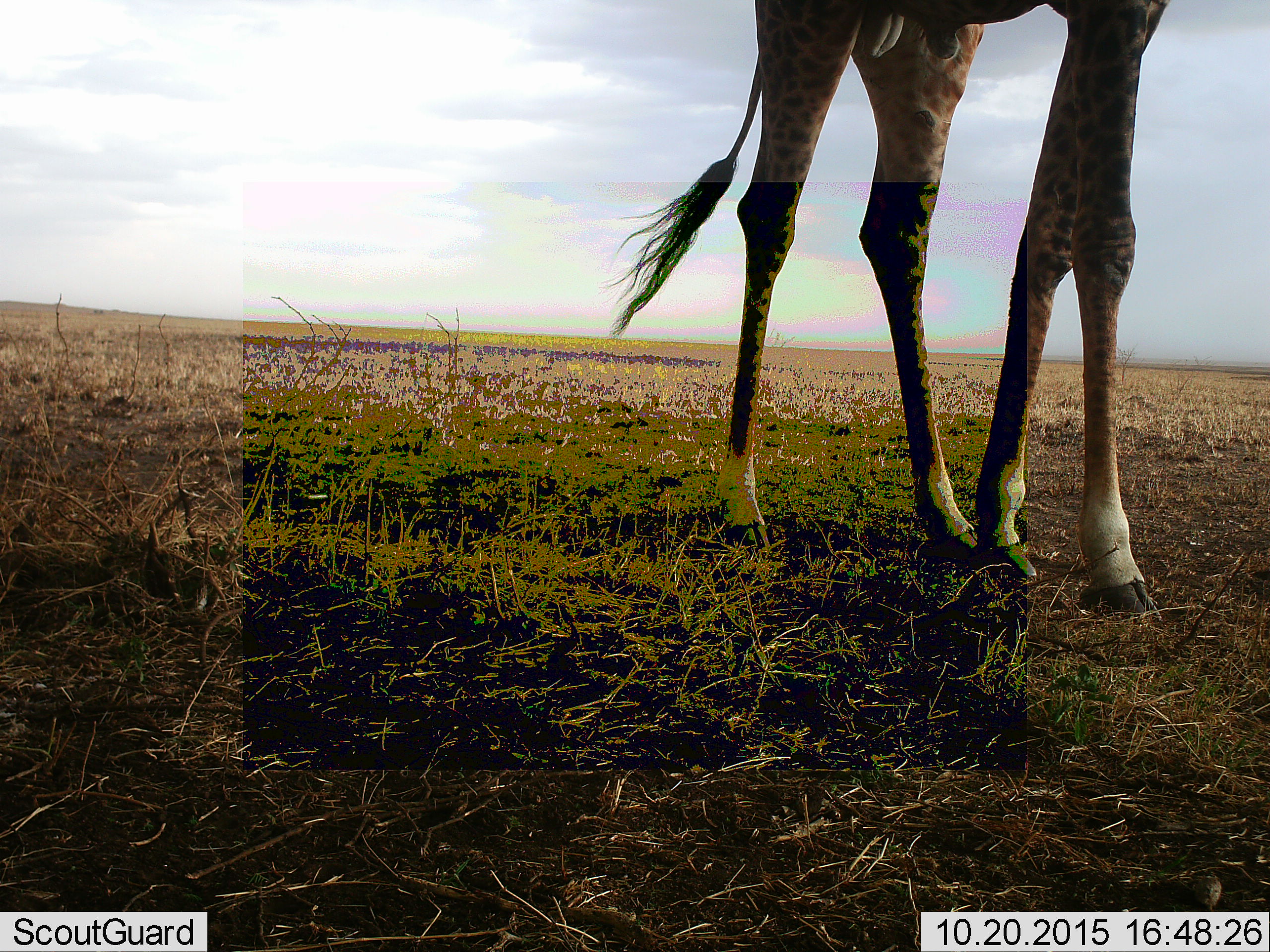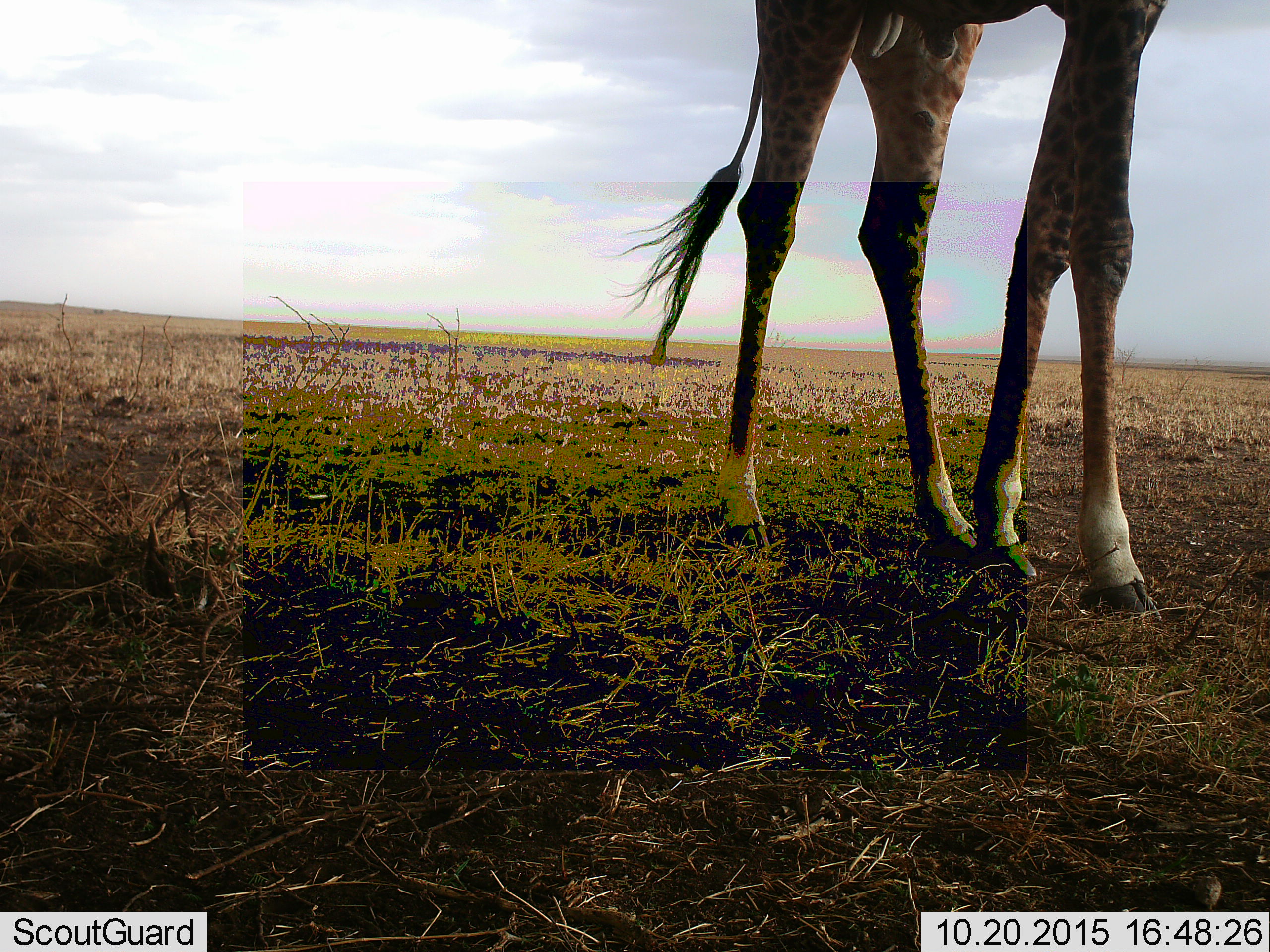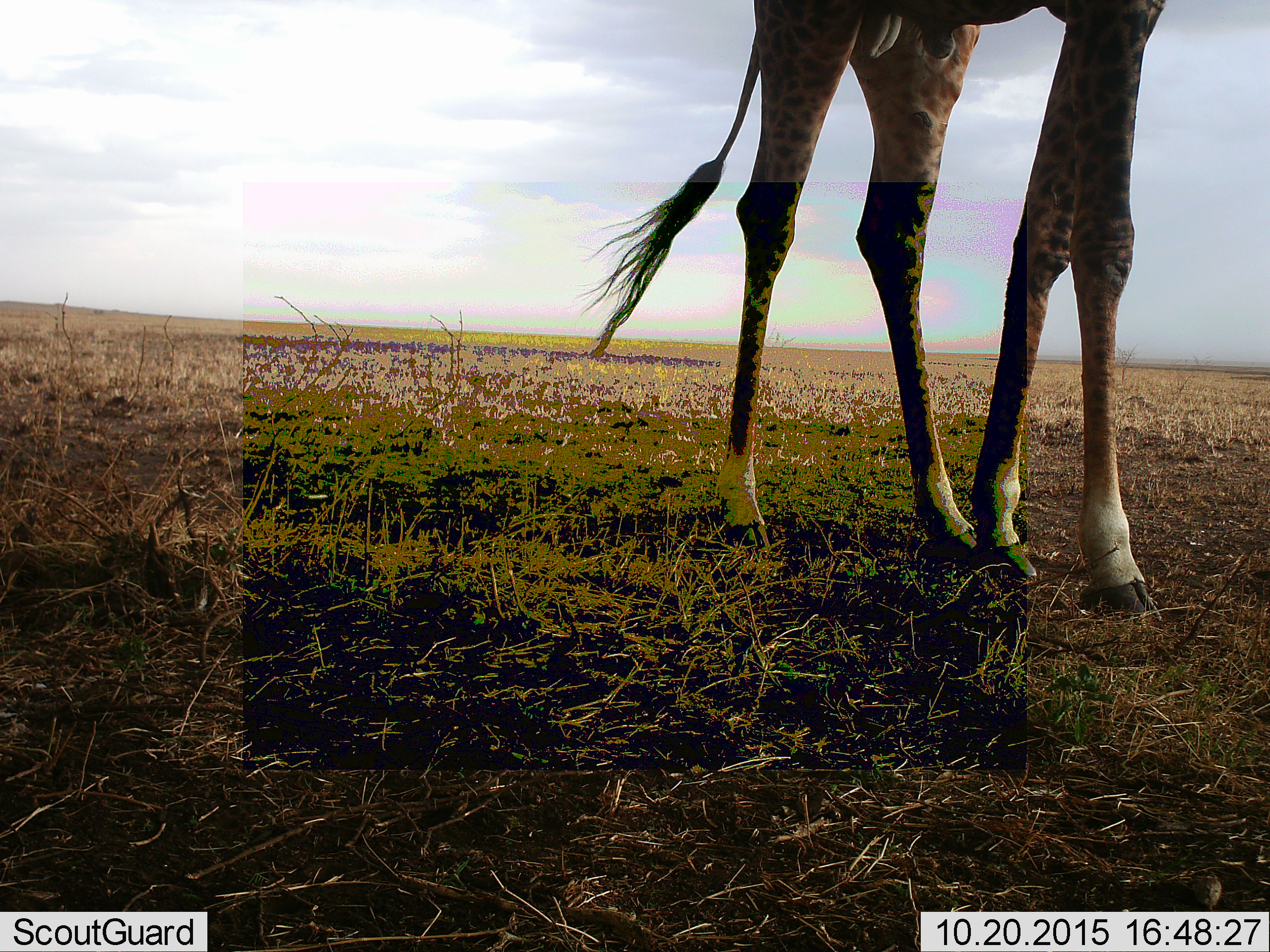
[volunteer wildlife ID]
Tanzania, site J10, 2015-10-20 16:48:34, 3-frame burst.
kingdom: Animalia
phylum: Chordata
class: Mammalia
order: Artiodactyla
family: Giraffidae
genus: Giraffa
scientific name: Giraffa camelopardalis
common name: giraffe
Giraffe (Giraffa camelopardalis), count 1. Behavior (volunteer vote fractions): standing 90%, resting 0%, moving 10%, interacting 0%. Young present (vote fraction): 0%. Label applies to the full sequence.